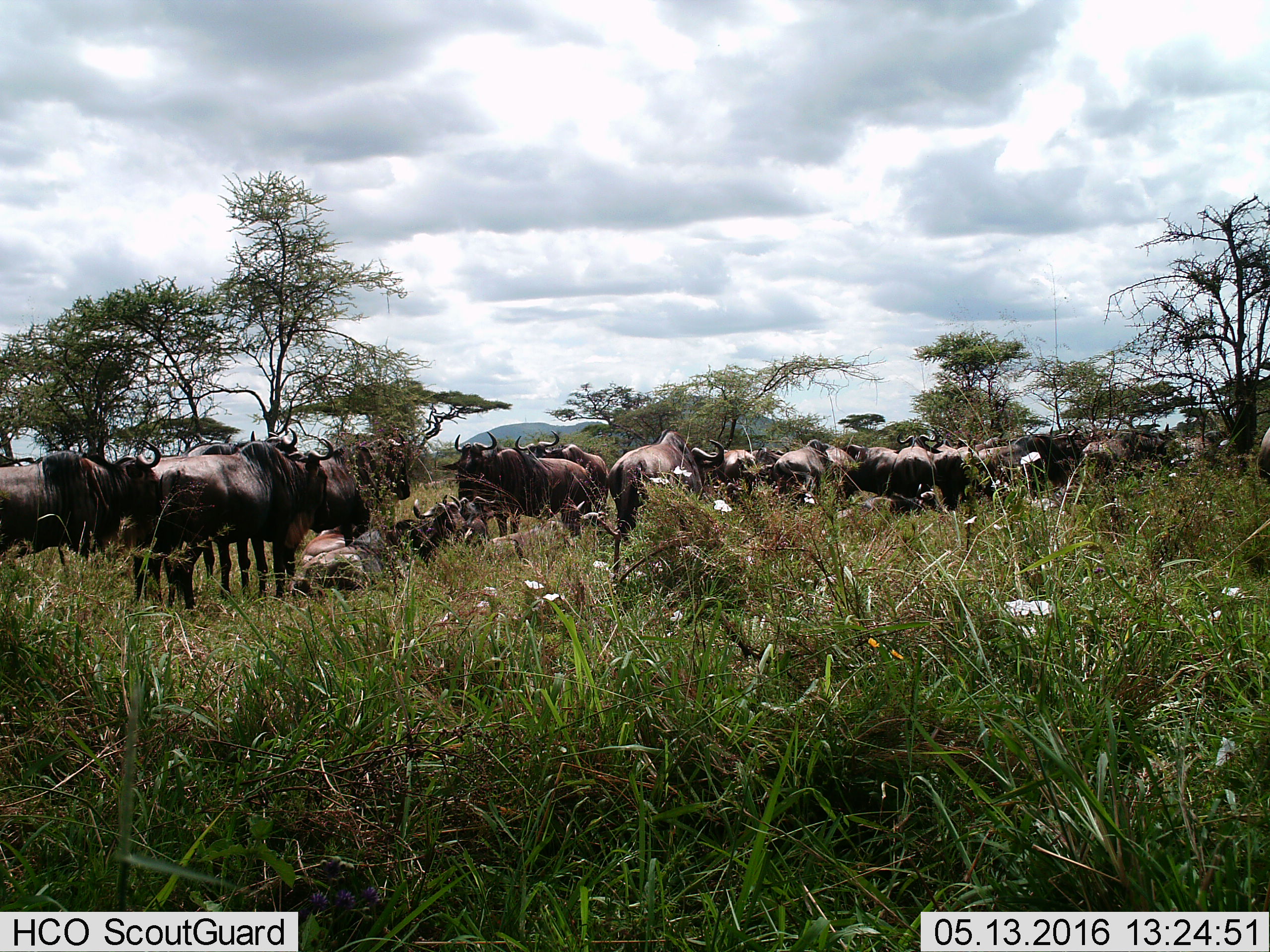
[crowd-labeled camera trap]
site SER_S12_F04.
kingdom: Animalia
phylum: Chordata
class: Mammalia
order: Artiodactyla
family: Bovidae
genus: Connochaetes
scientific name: Connochaetes taurinus taurinus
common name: blue wildebeest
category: wildebeestblue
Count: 11-50.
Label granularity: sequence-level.